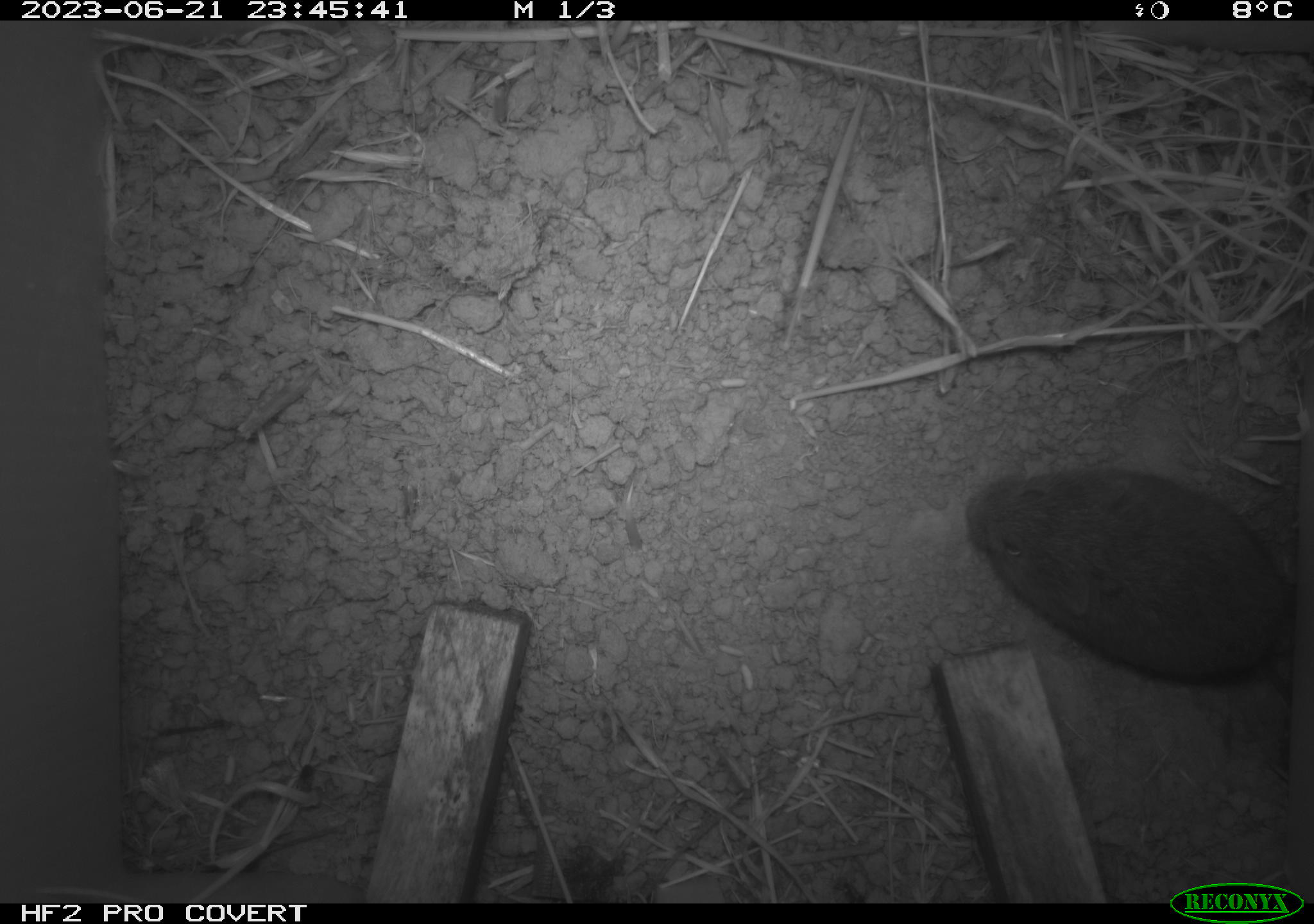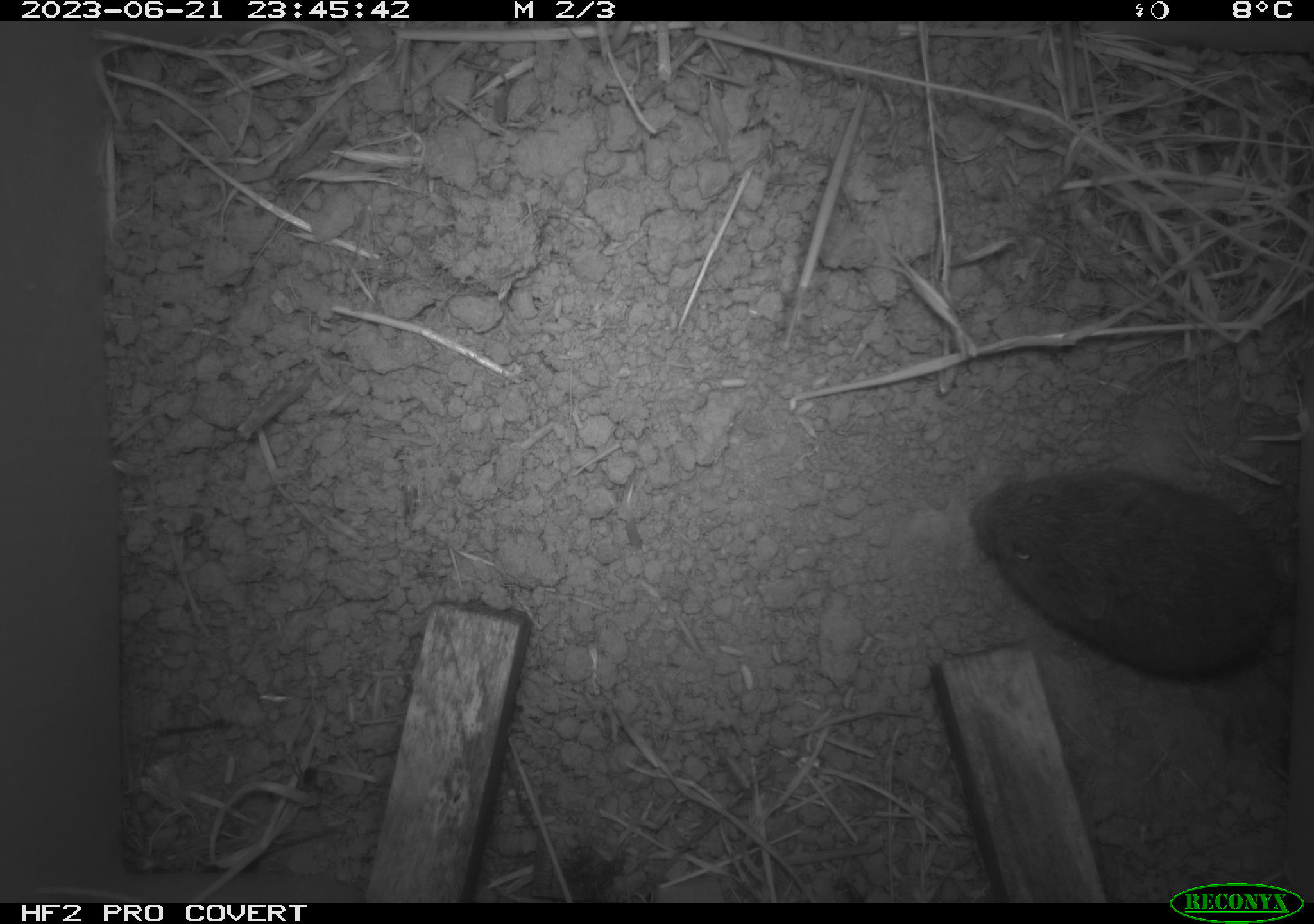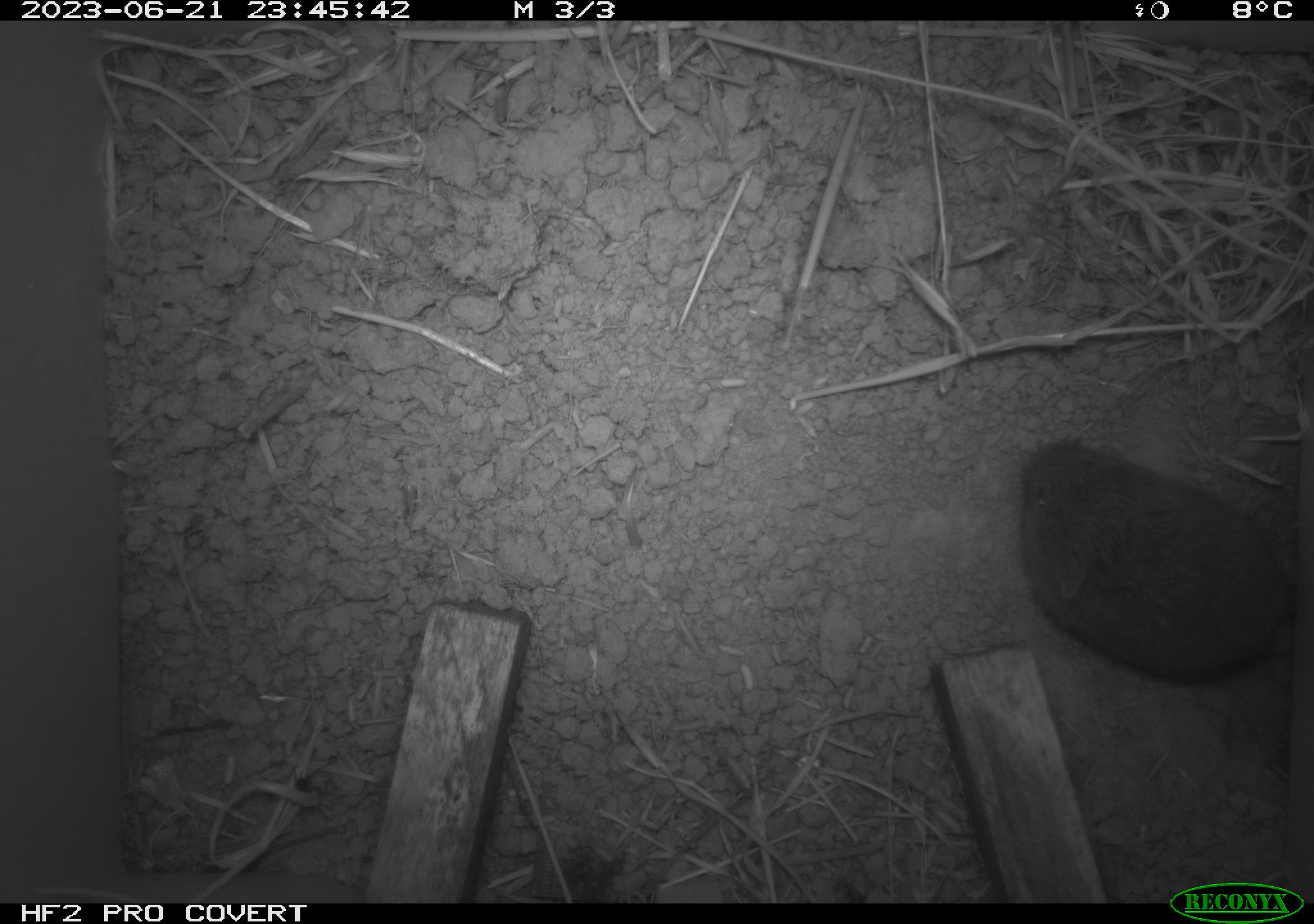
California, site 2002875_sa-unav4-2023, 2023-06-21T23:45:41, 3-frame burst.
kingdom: Animalia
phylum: Chordata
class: Mammalia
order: Rodentia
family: Cricetidae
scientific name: Arvicolinae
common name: voles, lemmings, and muskrats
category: arvicolinae subfamily